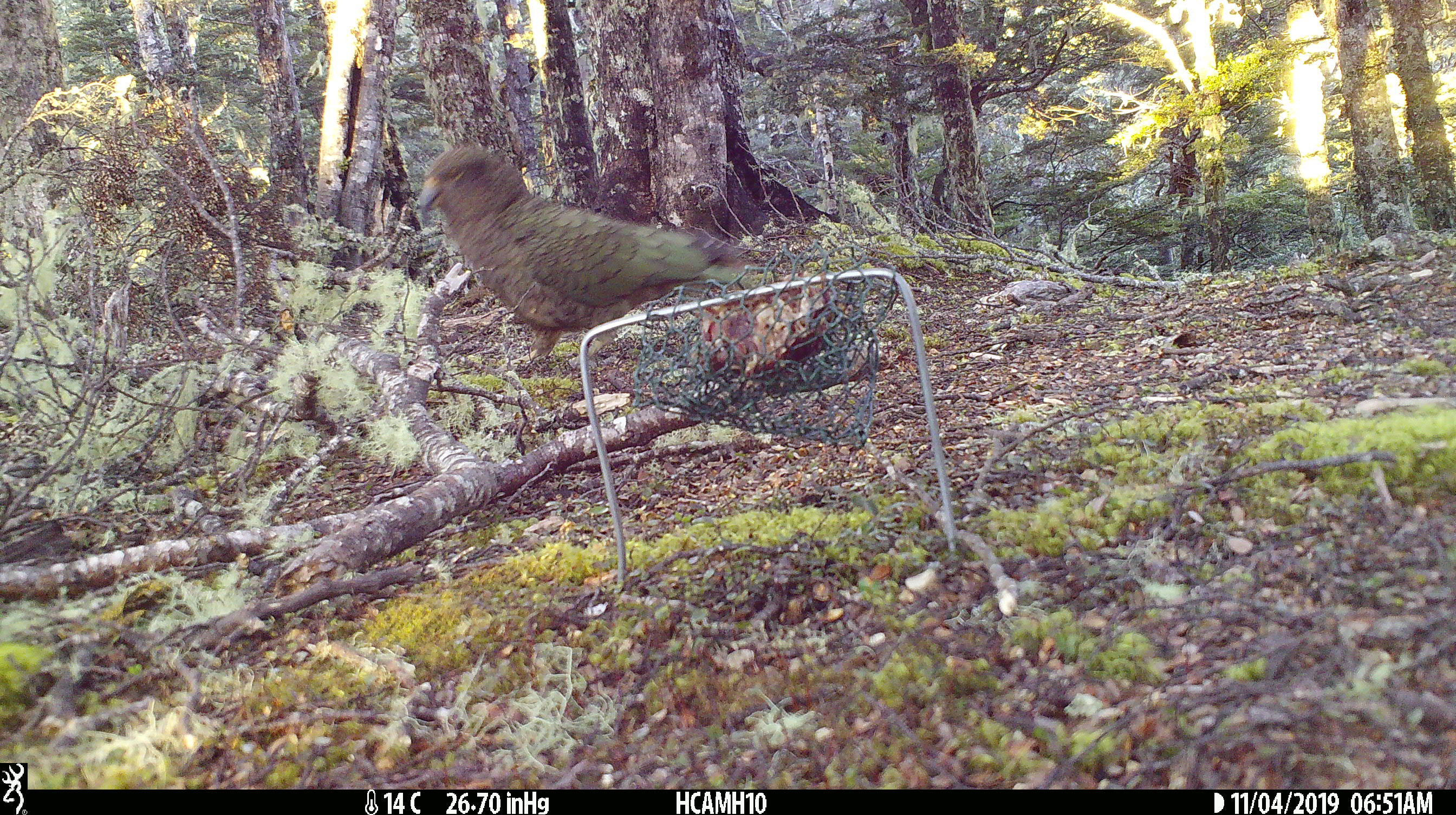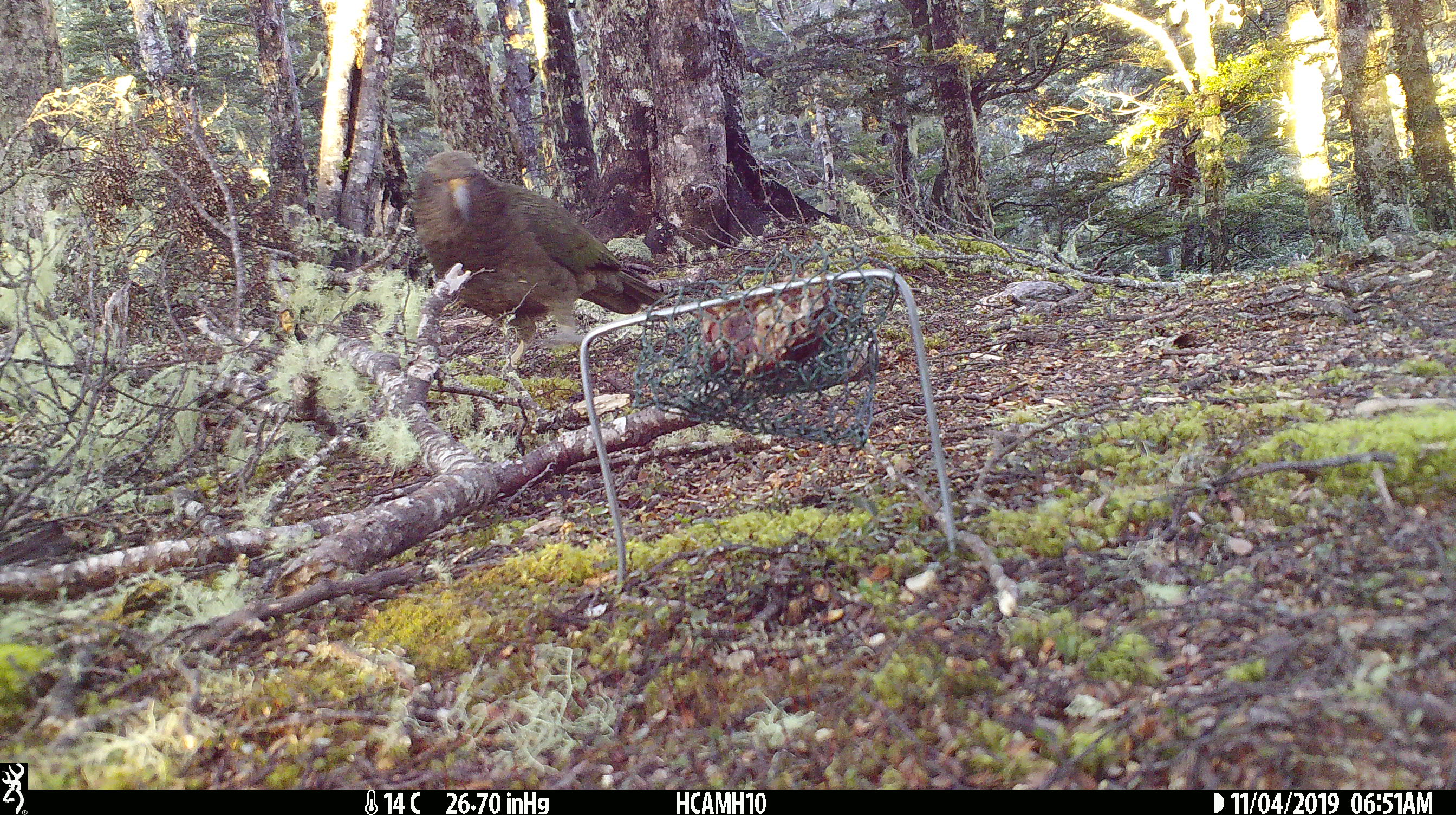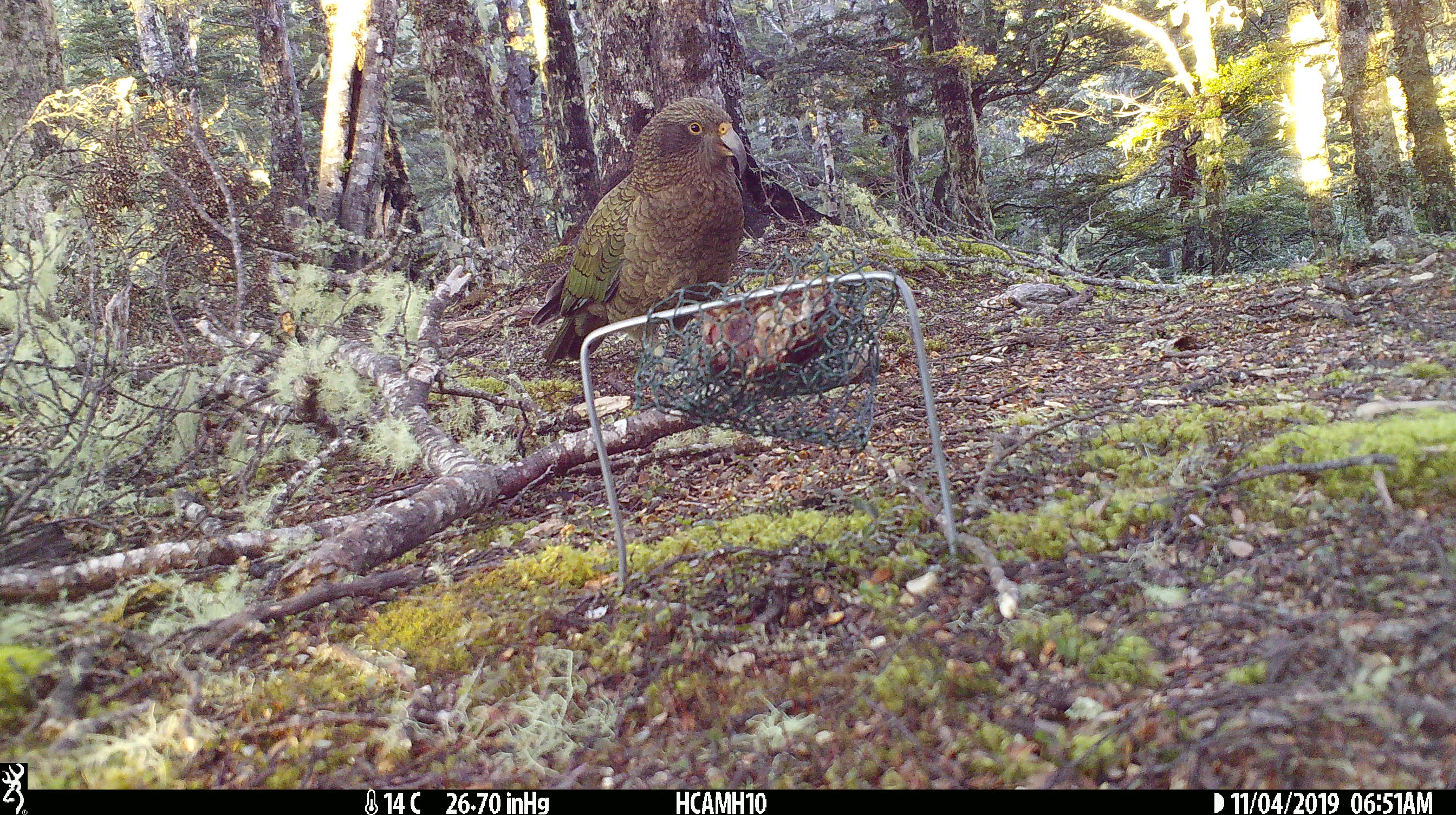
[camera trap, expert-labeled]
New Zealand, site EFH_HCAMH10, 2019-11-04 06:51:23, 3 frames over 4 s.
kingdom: Animalia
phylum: Chordata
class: Aves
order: Psittaciformes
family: Strigopidae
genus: Nestor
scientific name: Nestor notabilis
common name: kea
Kea (Nestor notabilis).